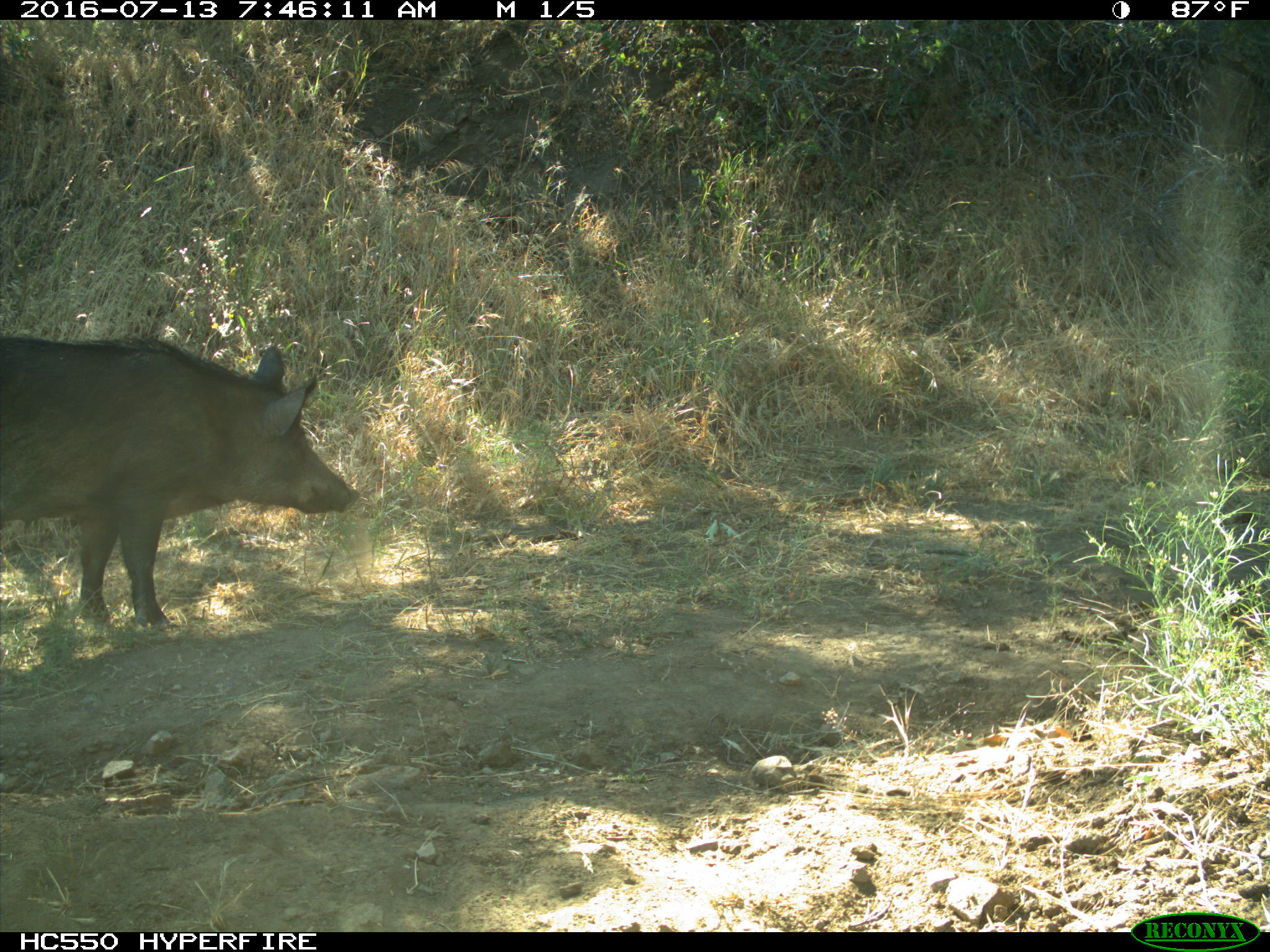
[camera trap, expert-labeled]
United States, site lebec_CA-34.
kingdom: Animalia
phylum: Chordata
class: Mammalia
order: Artiodactyla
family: Suidae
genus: Sus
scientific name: Sus scrofa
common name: wild boar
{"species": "Sus scrofa (wild boar)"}